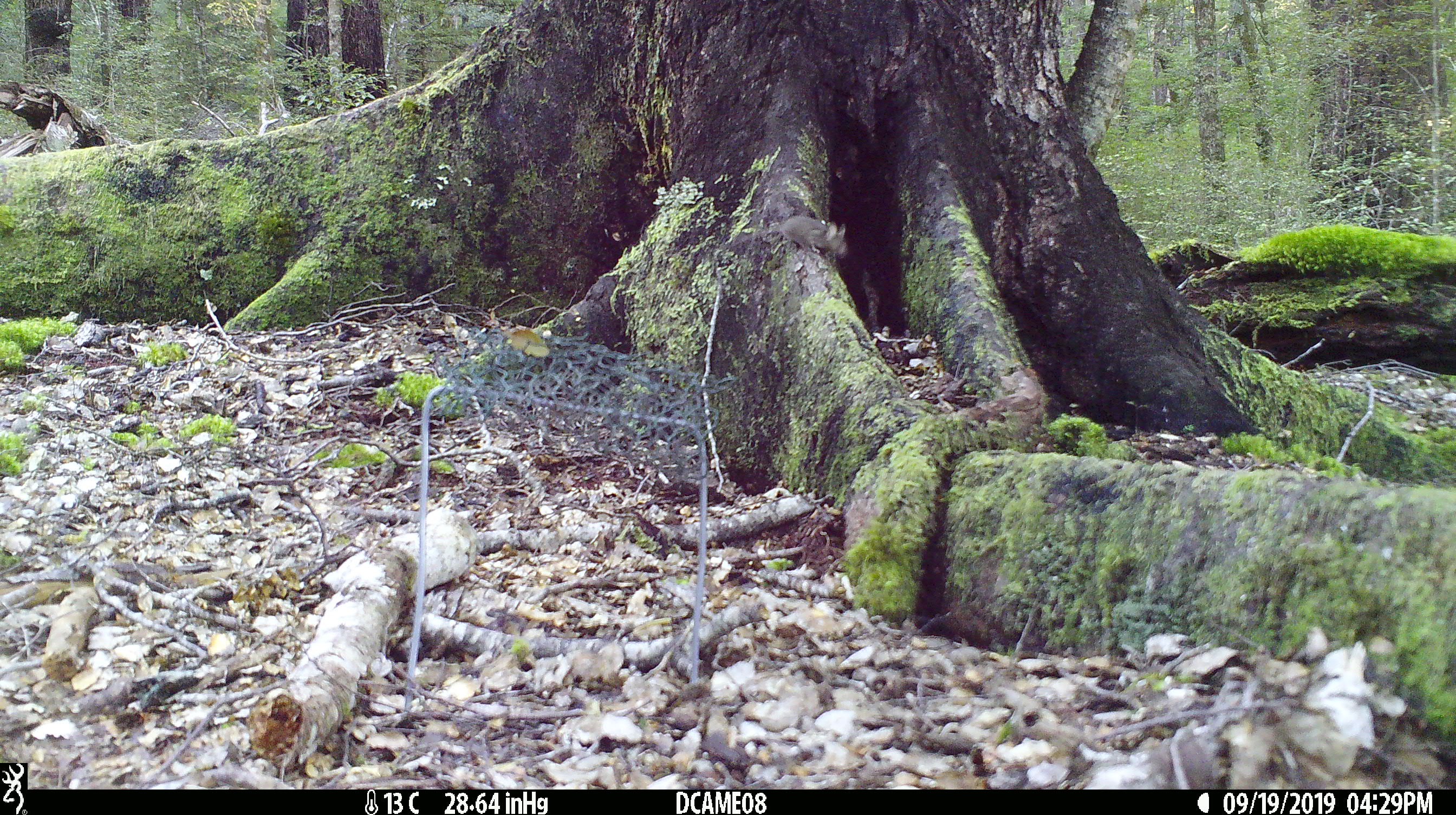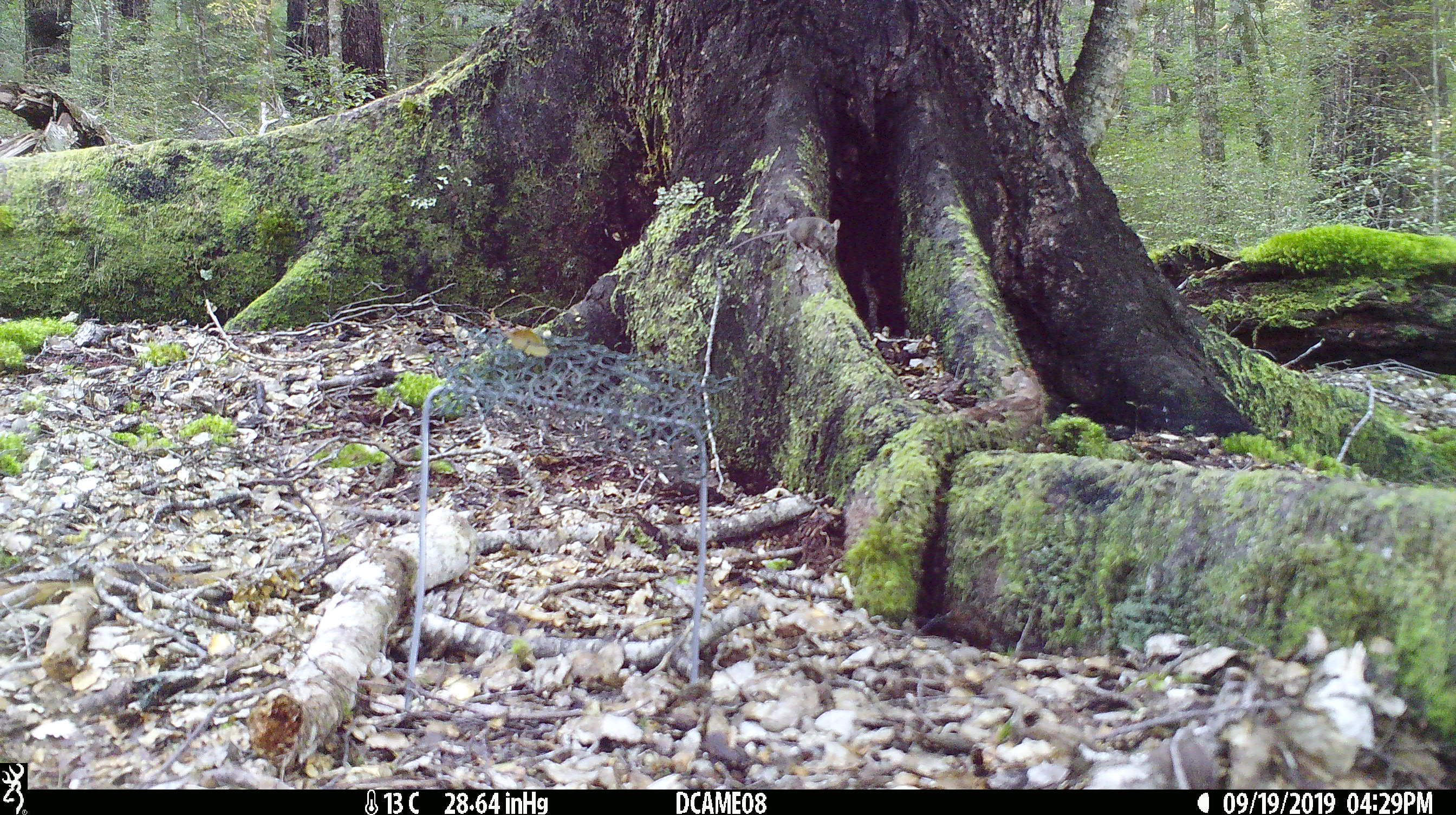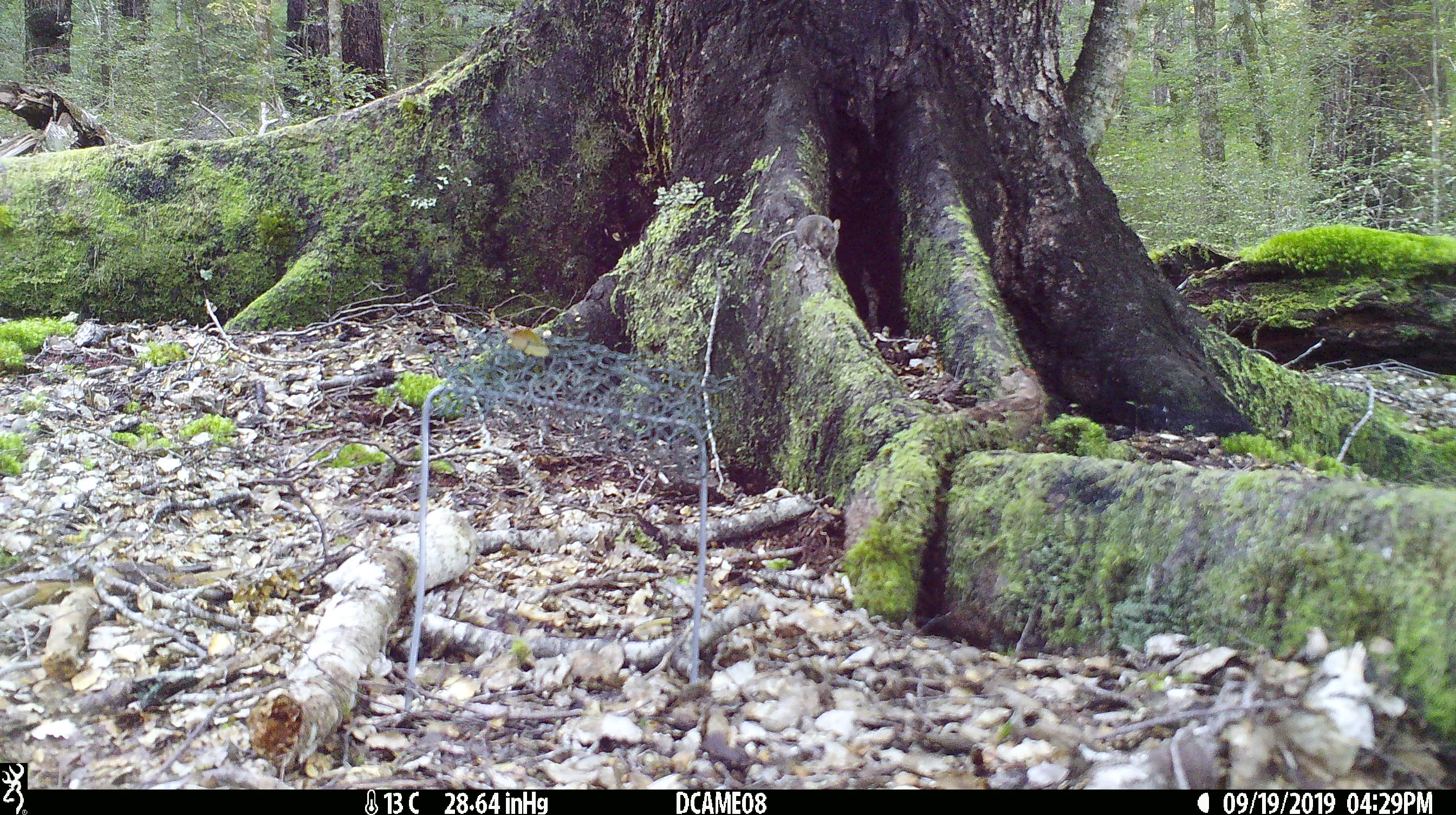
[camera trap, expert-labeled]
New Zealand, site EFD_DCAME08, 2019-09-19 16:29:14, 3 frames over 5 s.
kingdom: Animalia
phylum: Chordata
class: Mammalia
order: Rodentia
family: Muridae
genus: Mus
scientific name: Mus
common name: mouse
Mouse (Mus).